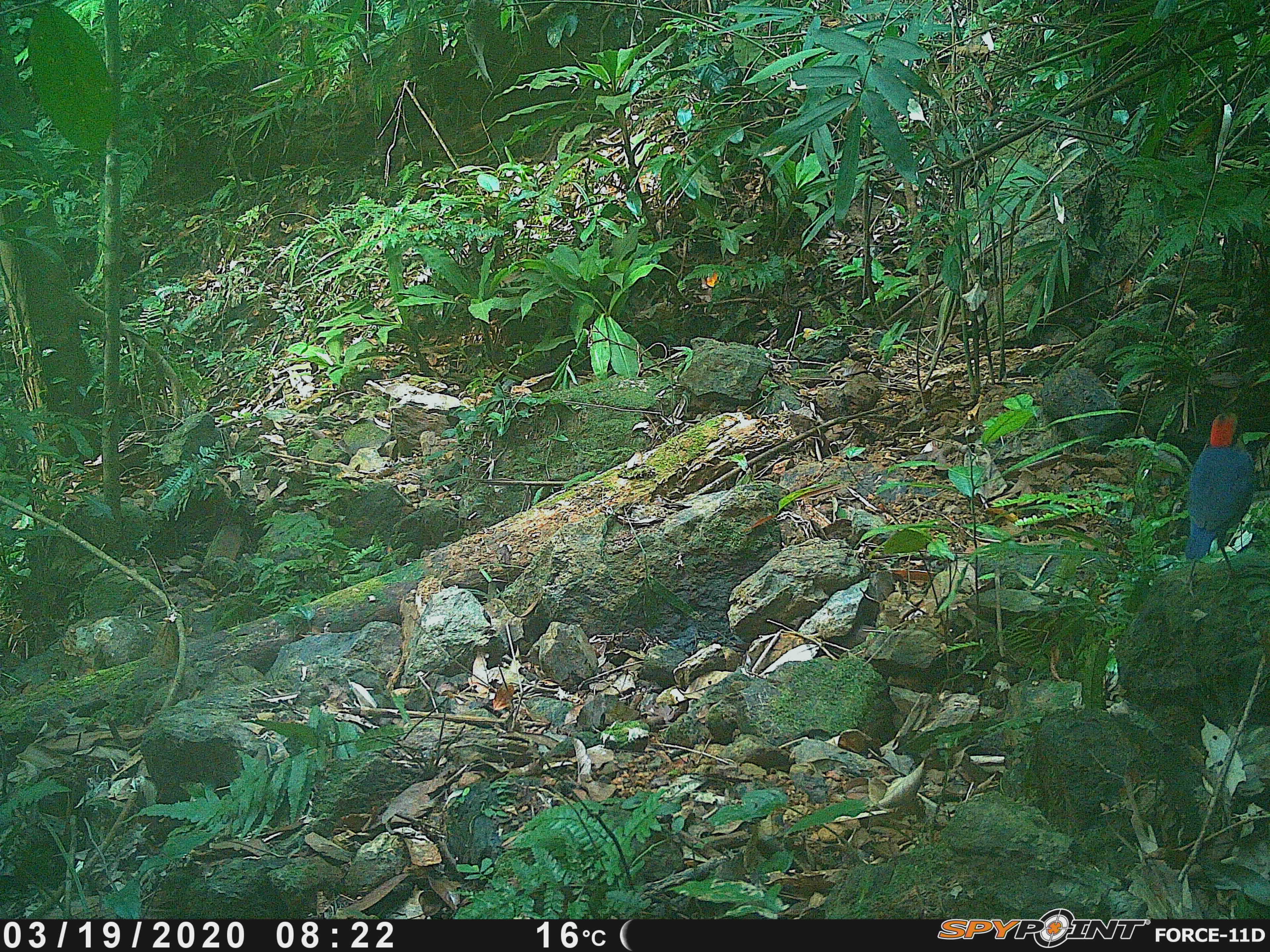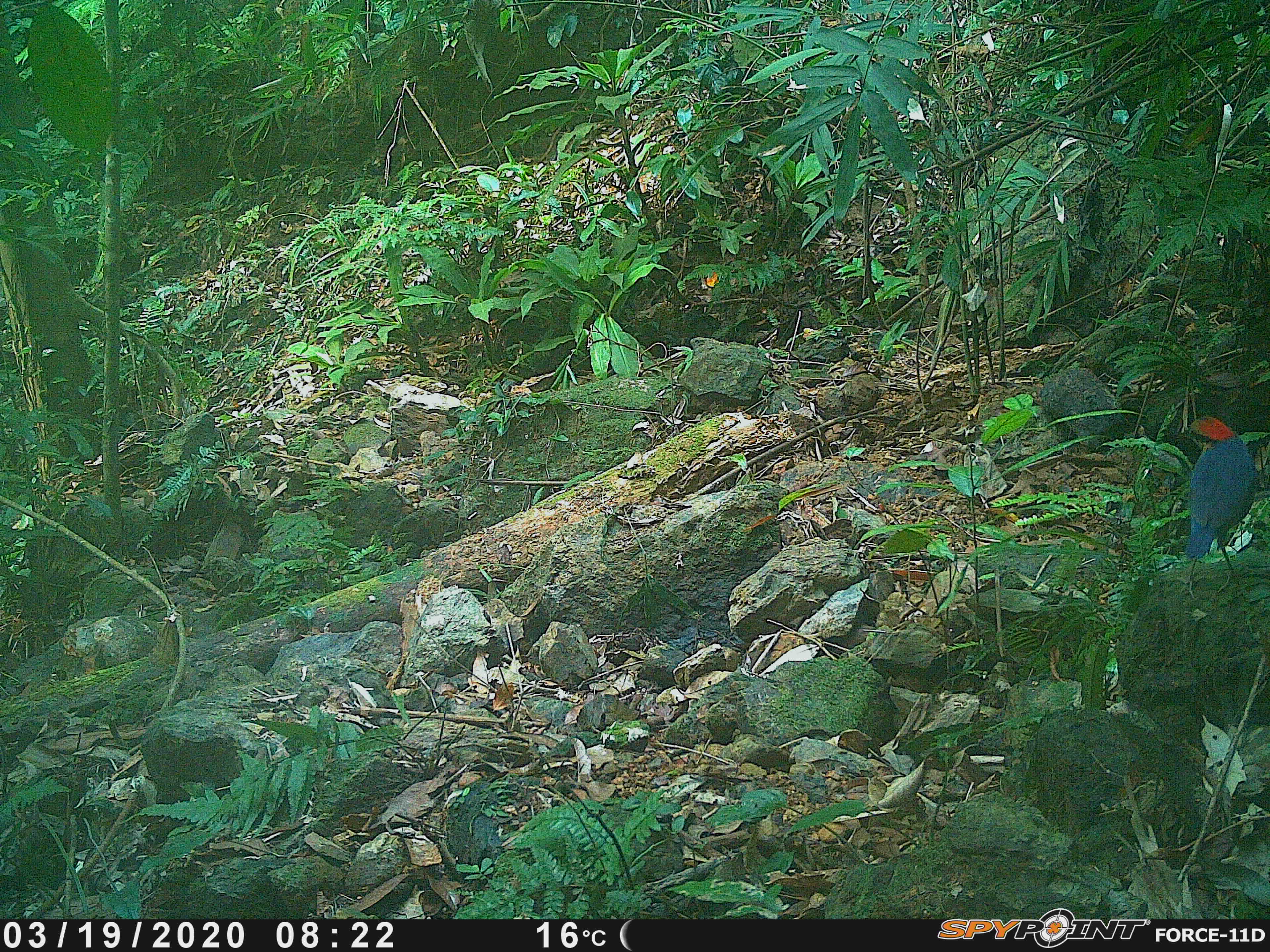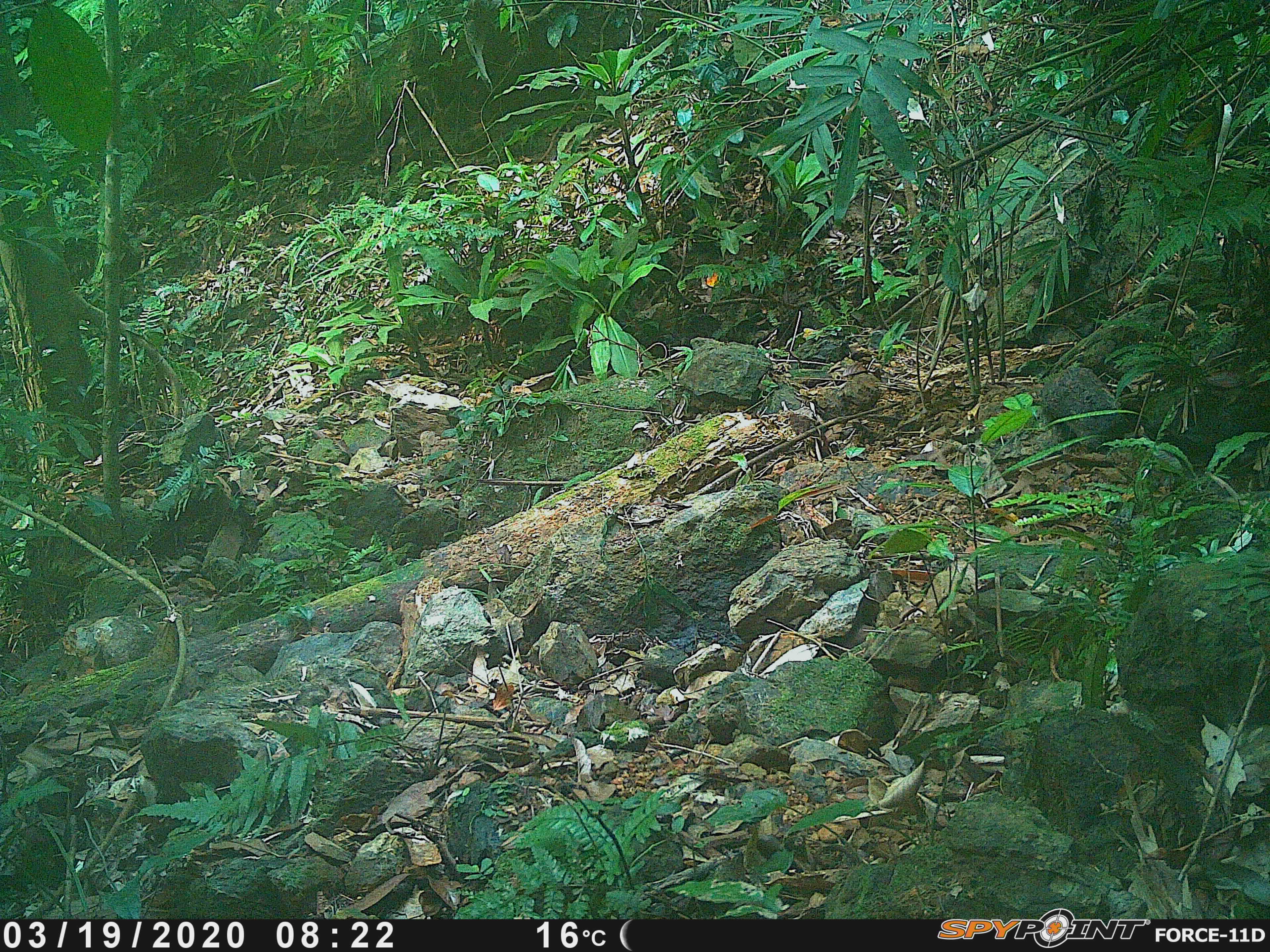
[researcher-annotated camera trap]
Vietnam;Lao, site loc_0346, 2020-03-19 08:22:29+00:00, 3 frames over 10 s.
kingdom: Animalia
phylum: Chordata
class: Aves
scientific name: Aves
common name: bird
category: unidentified bird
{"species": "unidentified bird (bird) (Aves)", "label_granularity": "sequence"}